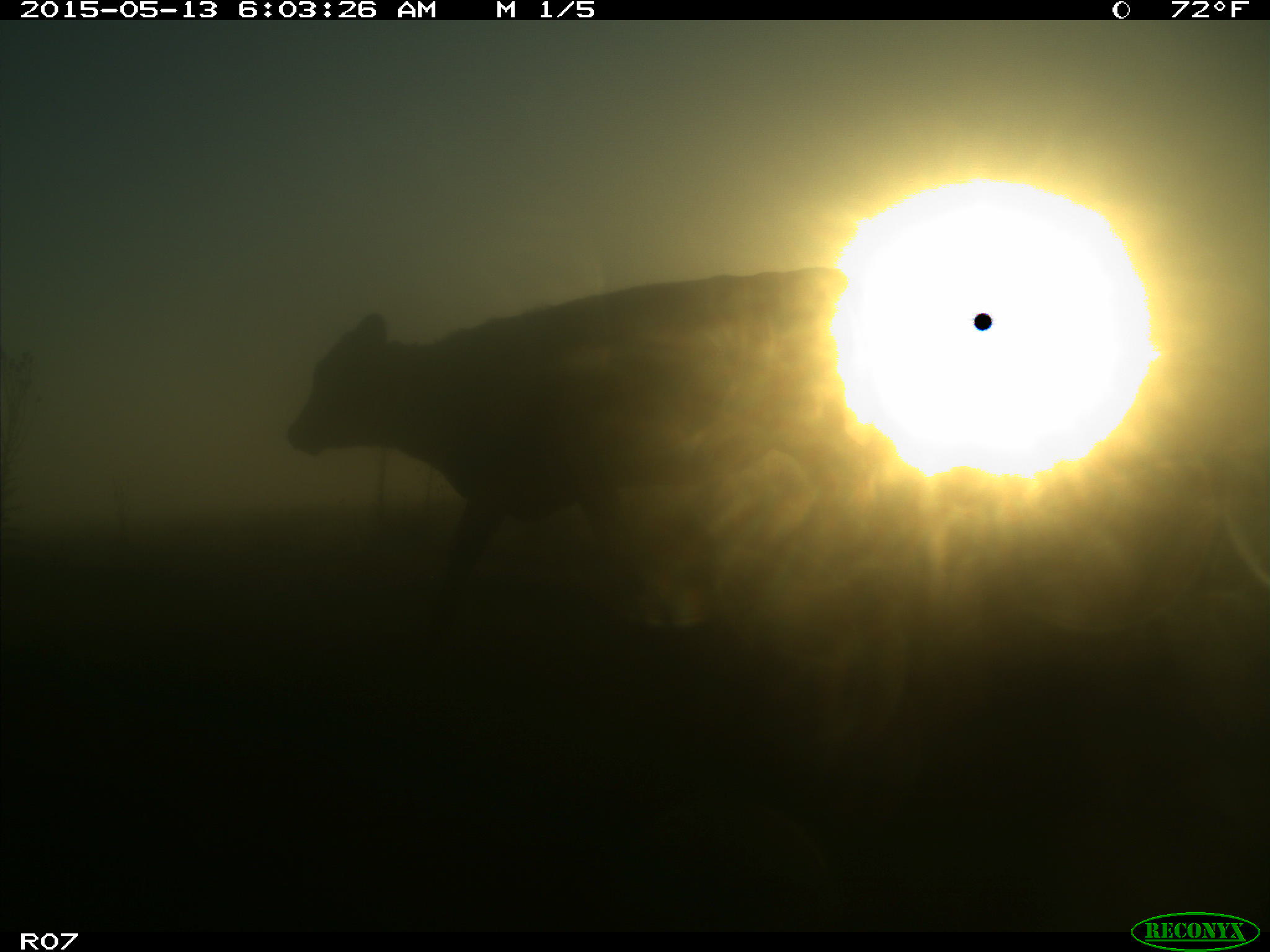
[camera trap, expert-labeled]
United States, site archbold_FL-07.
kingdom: Animalia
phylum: Chordata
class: Mammalia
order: Artiodactyla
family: Bovidae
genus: Bos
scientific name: Bos taurus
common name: domestic cow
Bos taurus (domestic cow).